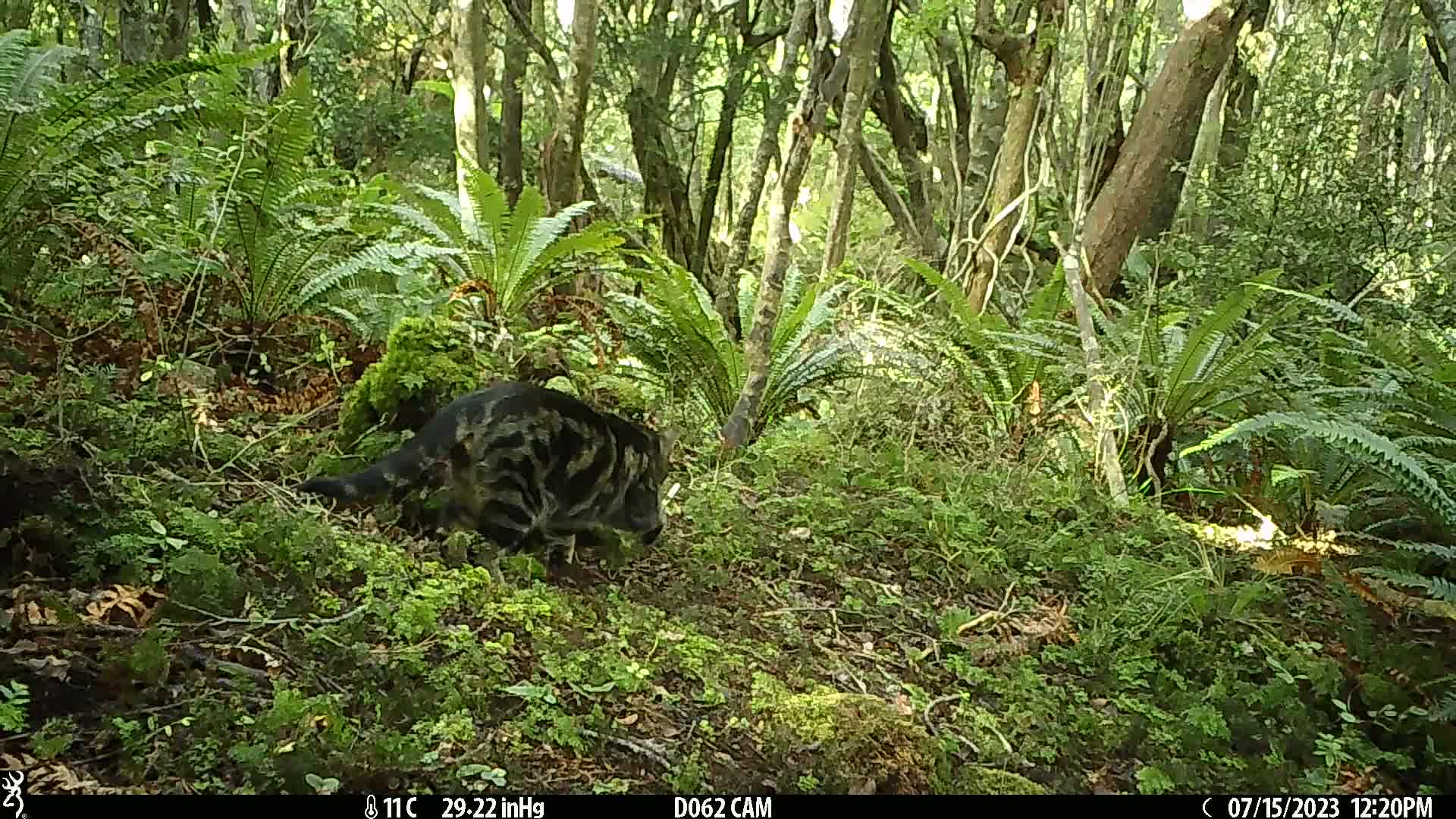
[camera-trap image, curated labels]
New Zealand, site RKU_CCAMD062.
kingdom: Animalia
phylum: Chordata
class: Mammalia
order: Carnivora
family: Felidae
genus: Felis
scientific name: Felis catus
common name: domestic cat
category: cat